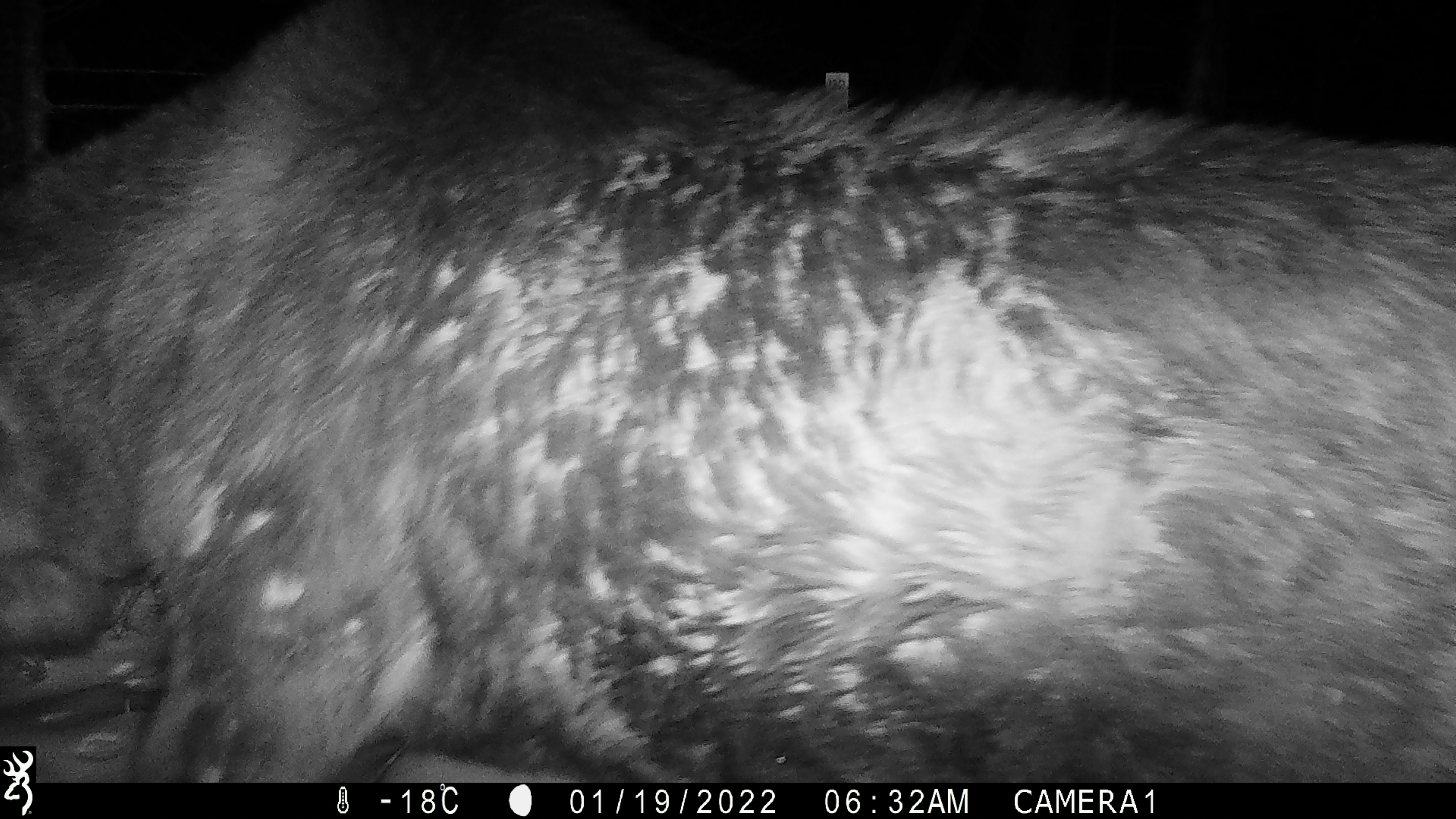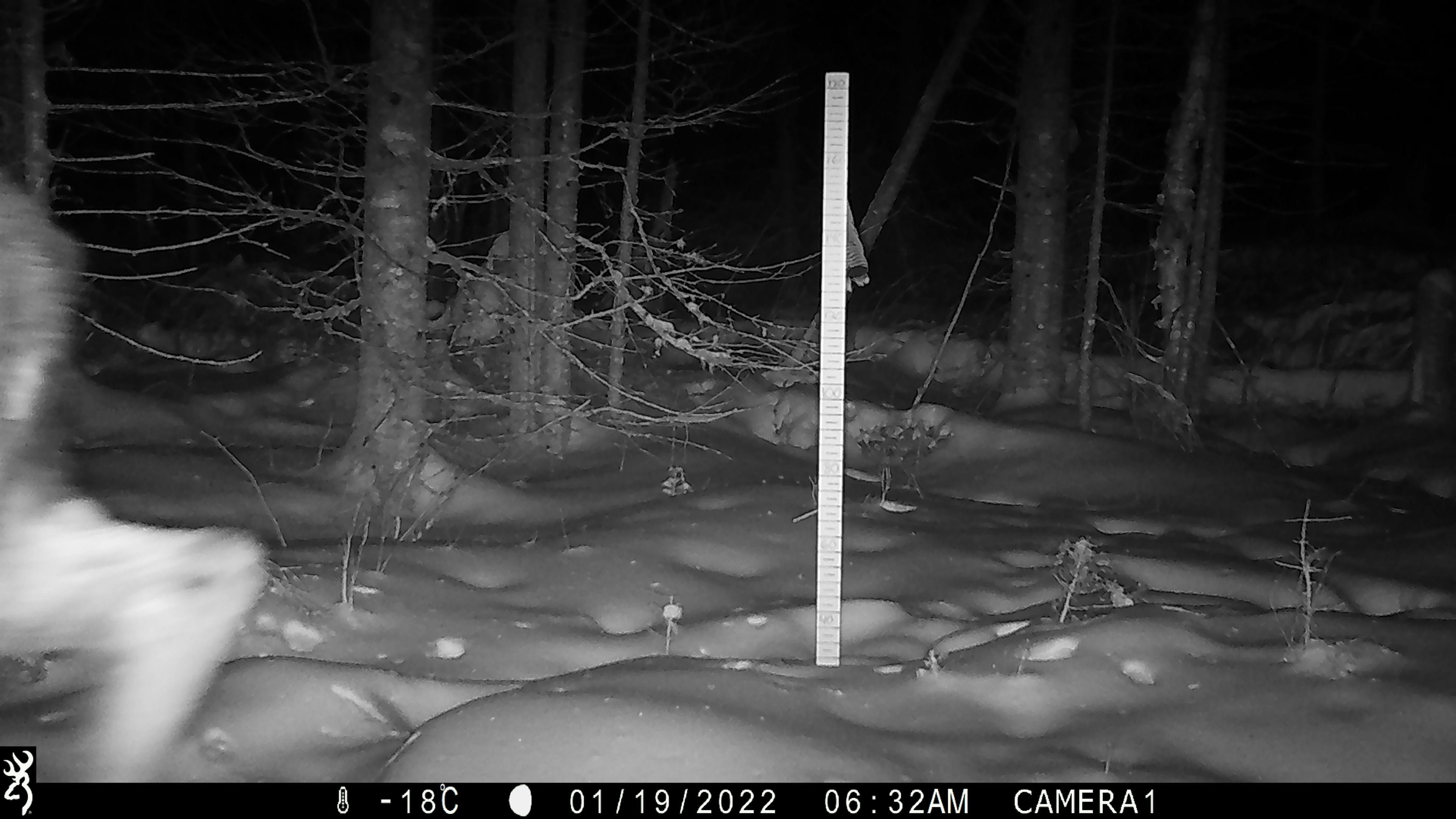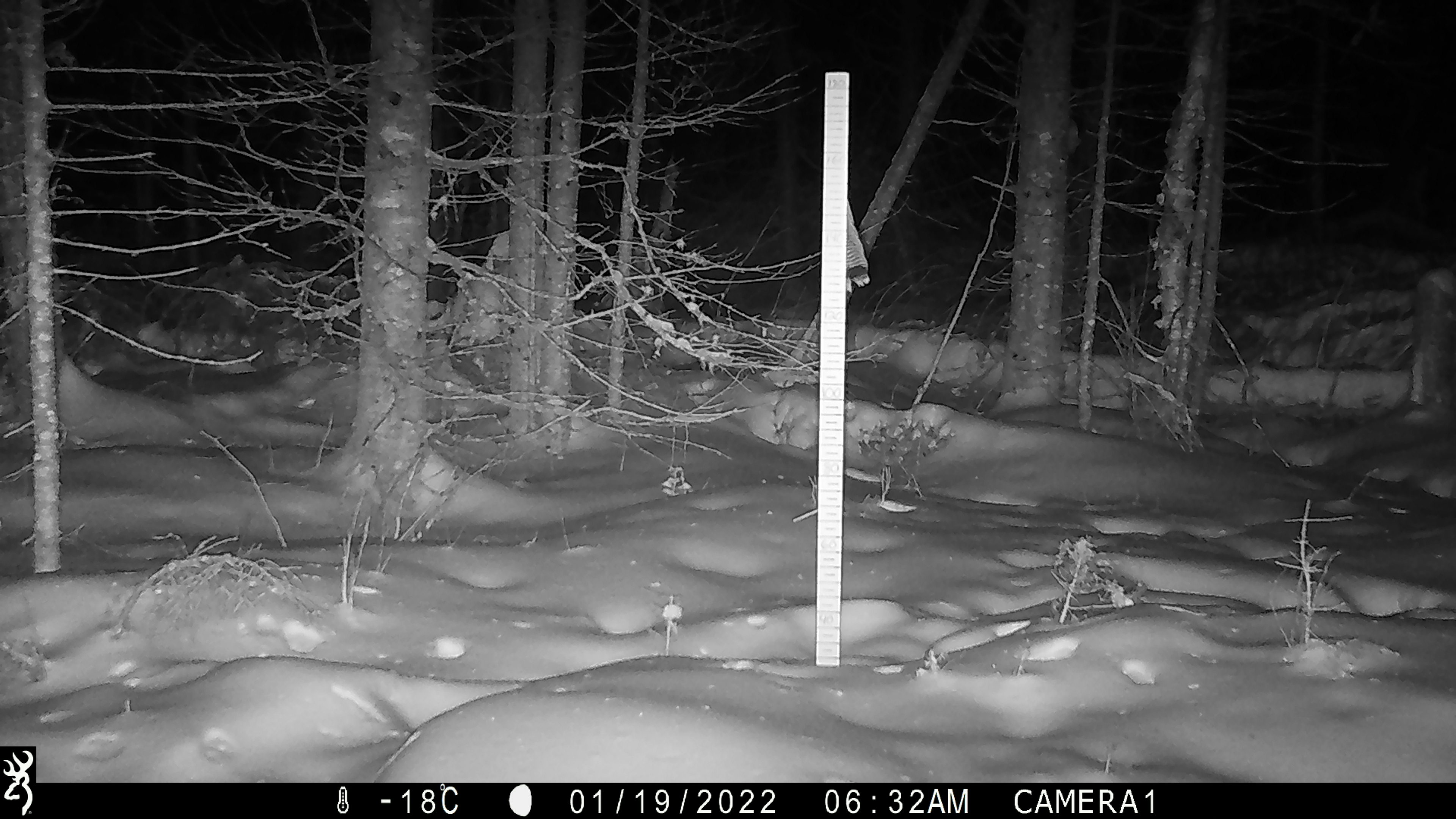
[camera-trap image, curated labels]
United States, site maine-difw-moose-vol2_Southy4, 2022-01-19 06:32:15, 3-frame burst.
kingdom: Animalia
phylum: Chordata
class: Mammalia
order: Artiodactyla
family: Cervidae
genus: Alces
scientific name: Alces alces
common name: moose